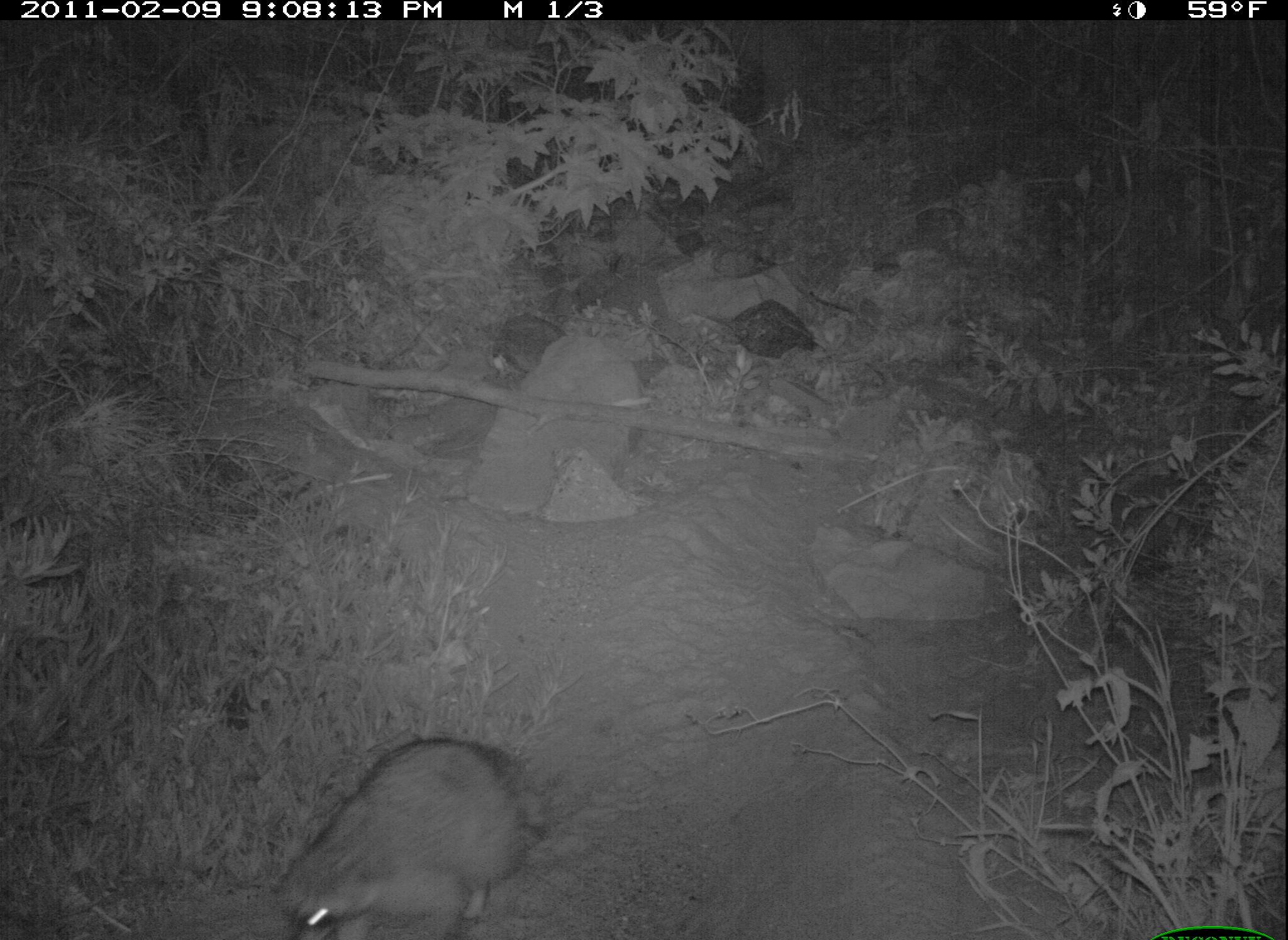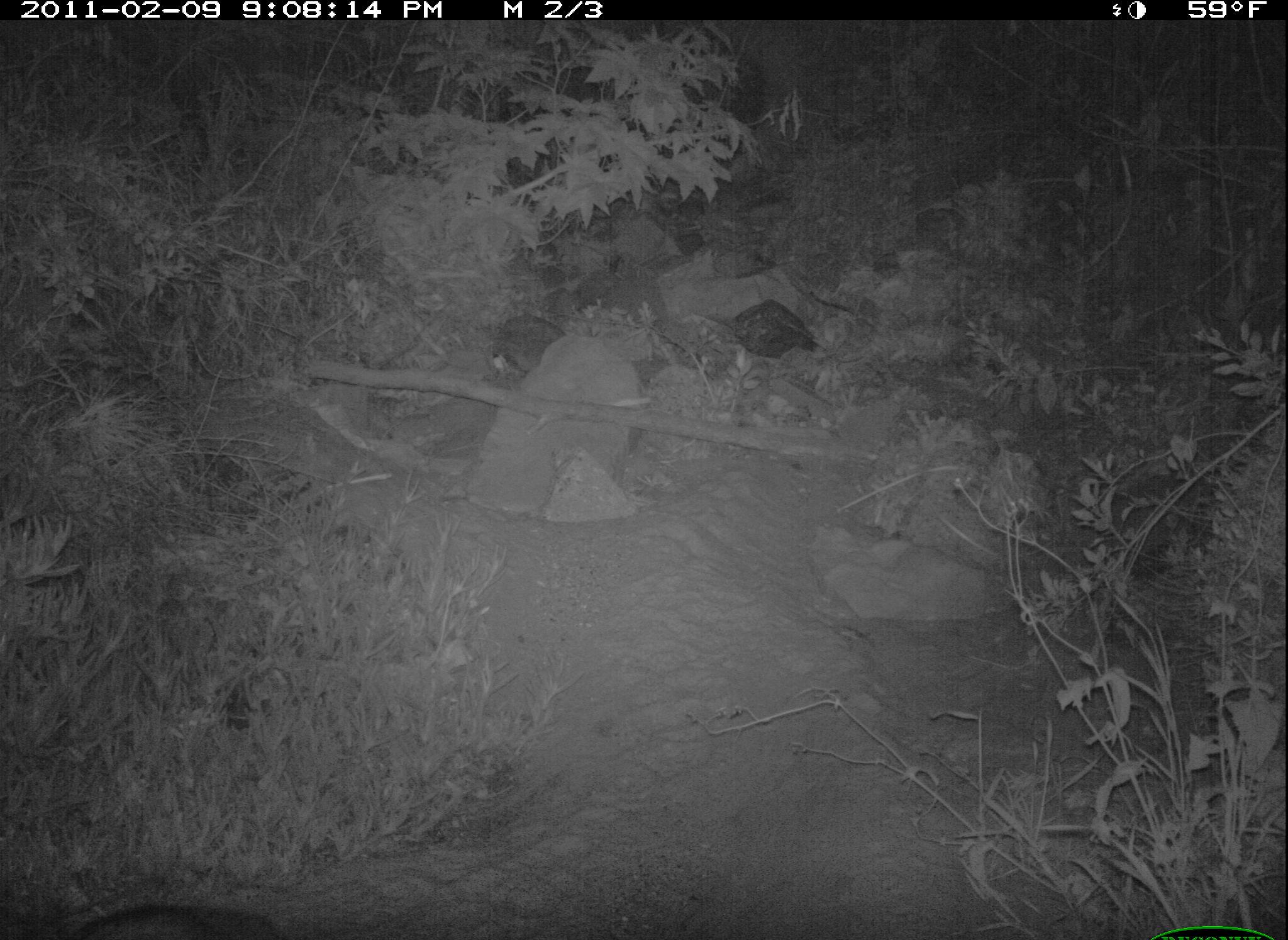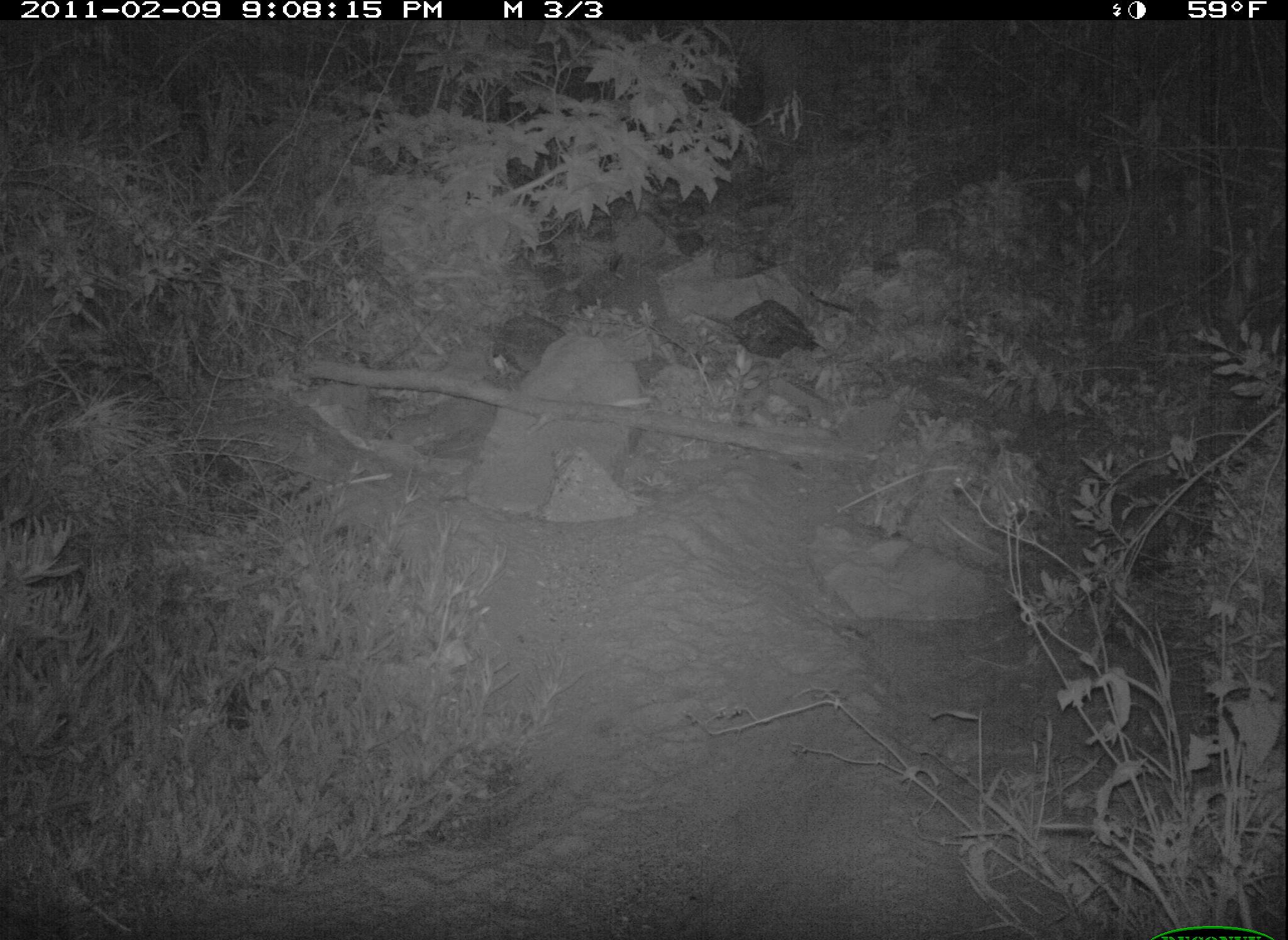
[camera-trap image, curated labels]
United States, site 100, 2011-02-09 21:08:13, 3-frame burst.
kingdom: Animalia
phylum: Chordata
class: Mammalia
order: Carnivora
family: Procyonidae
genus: Procyon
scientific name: Procyon lotor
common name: raccoon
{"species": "raccoon (Procyon lotor)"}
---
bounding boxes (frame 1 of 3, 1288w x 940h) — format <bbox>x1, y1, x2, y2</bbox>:
raccoon: <bbox>267, 730, 551, 940</bbox>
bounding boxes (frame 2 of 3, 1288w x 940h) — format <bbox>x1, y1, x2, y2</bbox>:
raccoon: <bbox>47, 894, 312, 940</bbox>